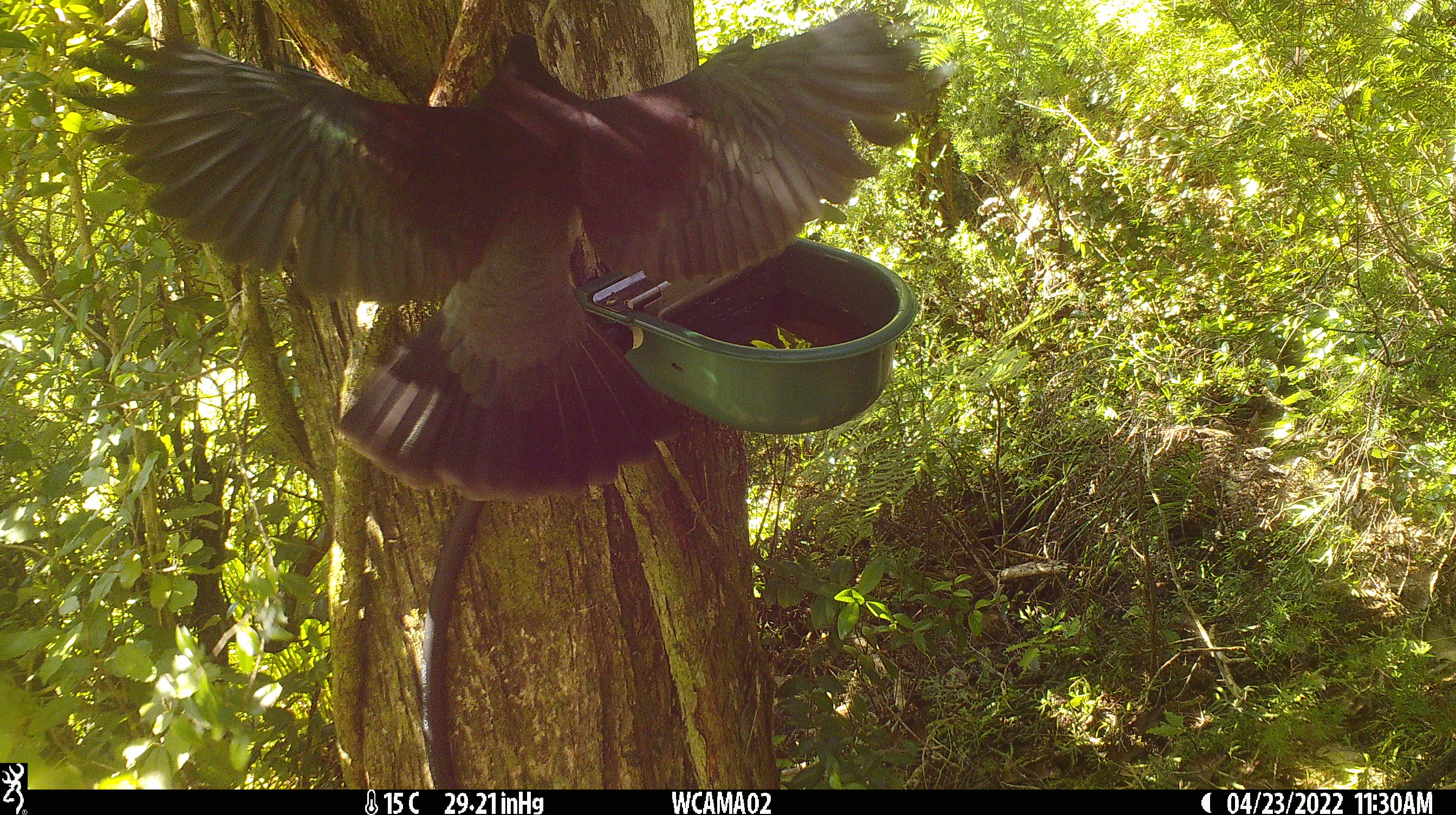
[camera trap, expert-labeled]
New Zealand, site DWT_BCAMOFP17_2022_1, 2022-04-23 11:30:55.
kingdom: Animalia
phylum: Chordata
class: Aves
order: Columbiformes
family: Columbidae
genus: Hemiphaga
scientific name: Hemiphaga novaeseelandiae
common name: new zealand pigeon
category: kereru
Kereru (new zealand pigeon) (Hemiphaga novaeseelandiae).